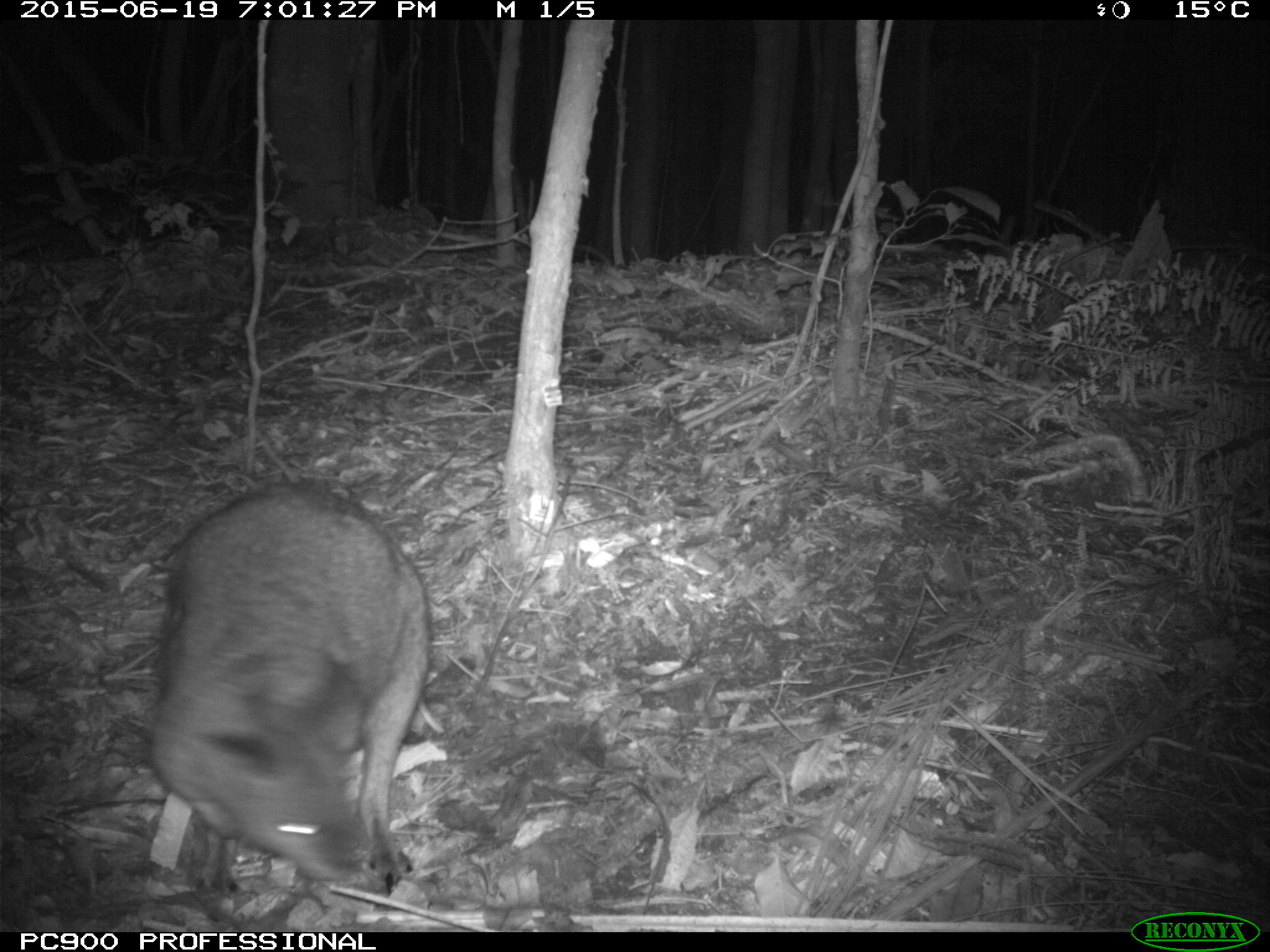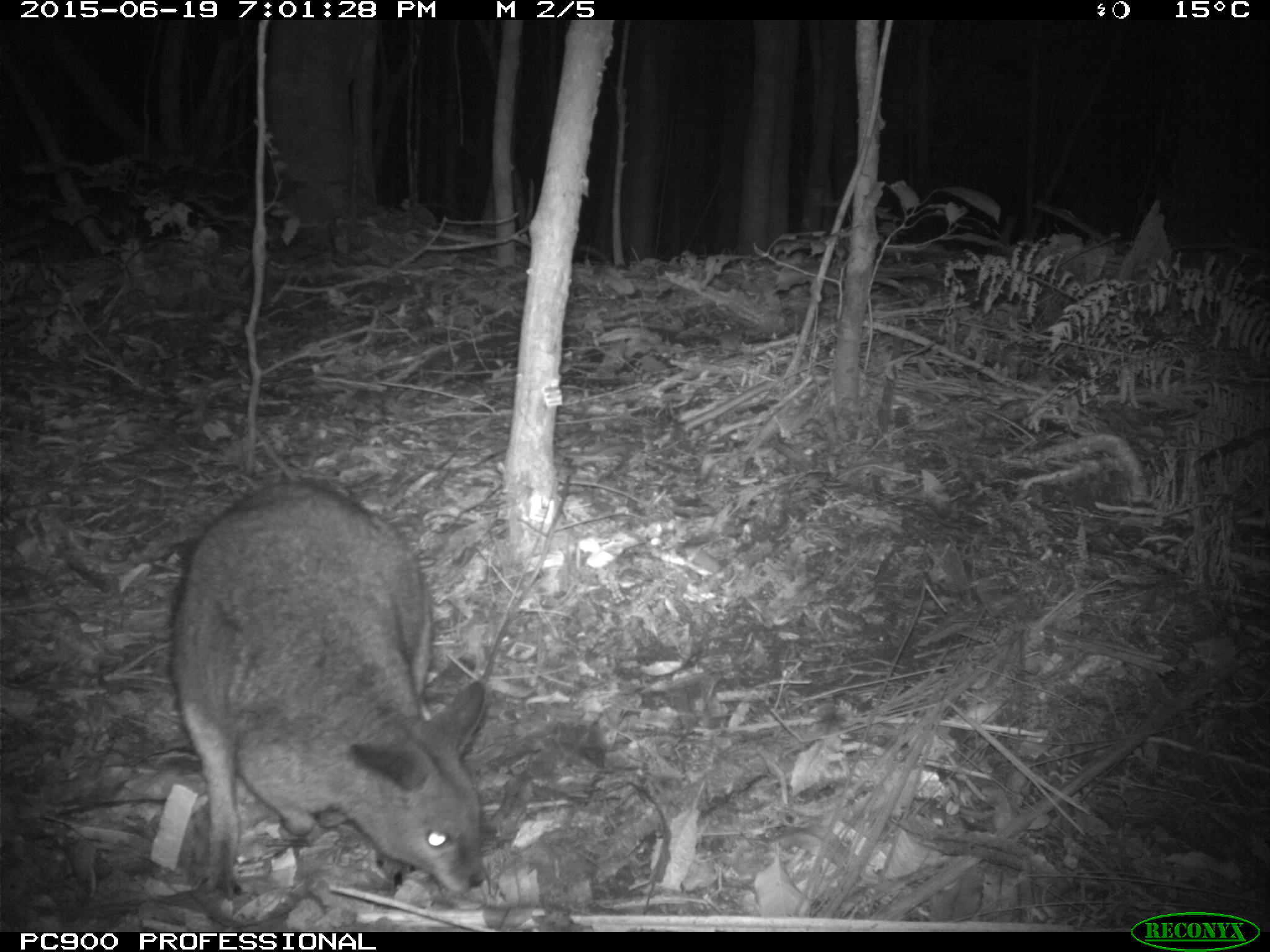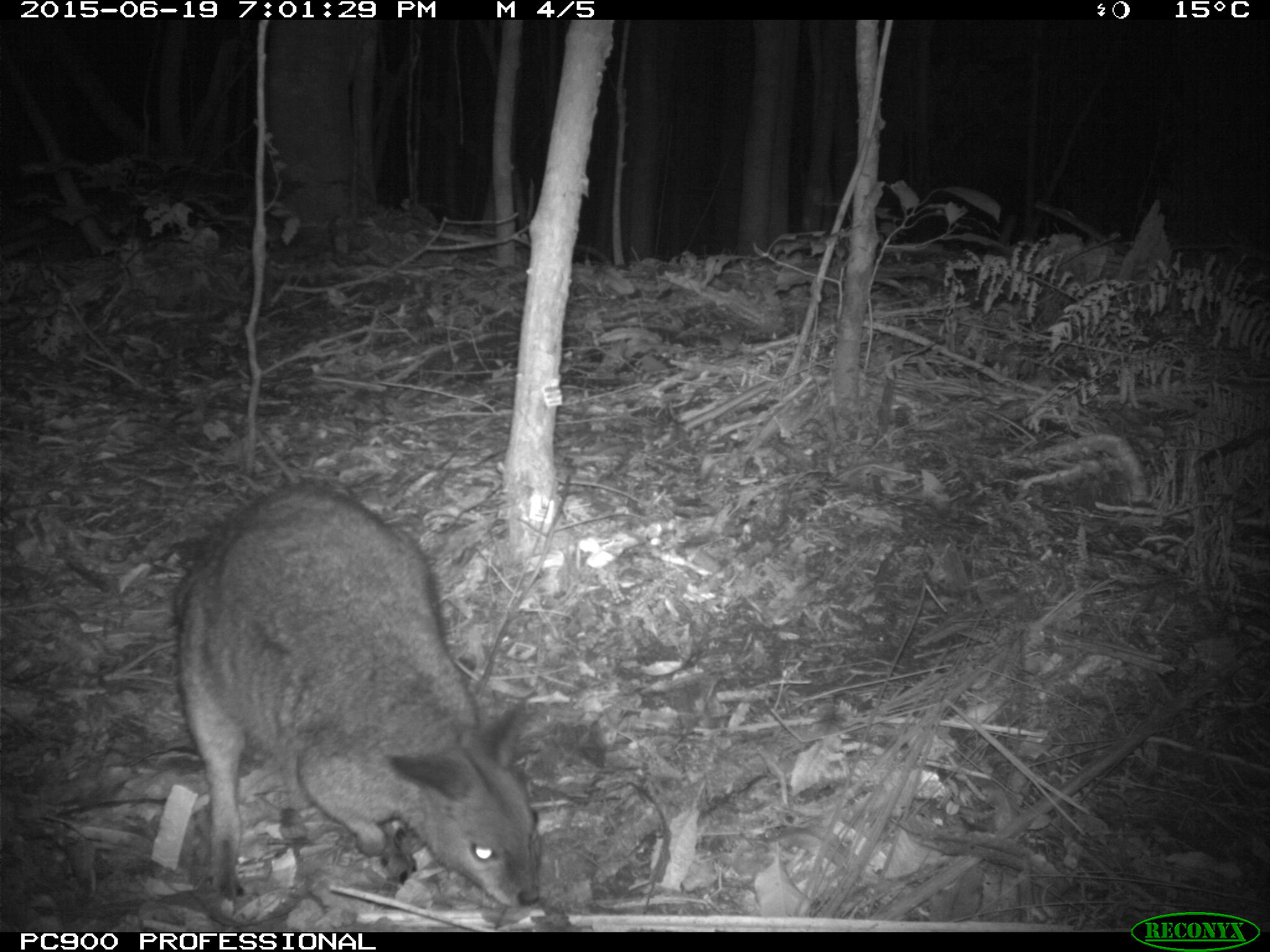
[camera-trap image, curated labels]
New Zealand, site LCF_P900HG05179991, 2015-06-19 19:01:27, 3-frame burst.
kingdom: Animalia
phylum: Chordata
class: Mammalia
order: Diprotodontia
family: Macropodidae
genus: Notamacropus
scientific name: Notamacropus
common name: wallaby